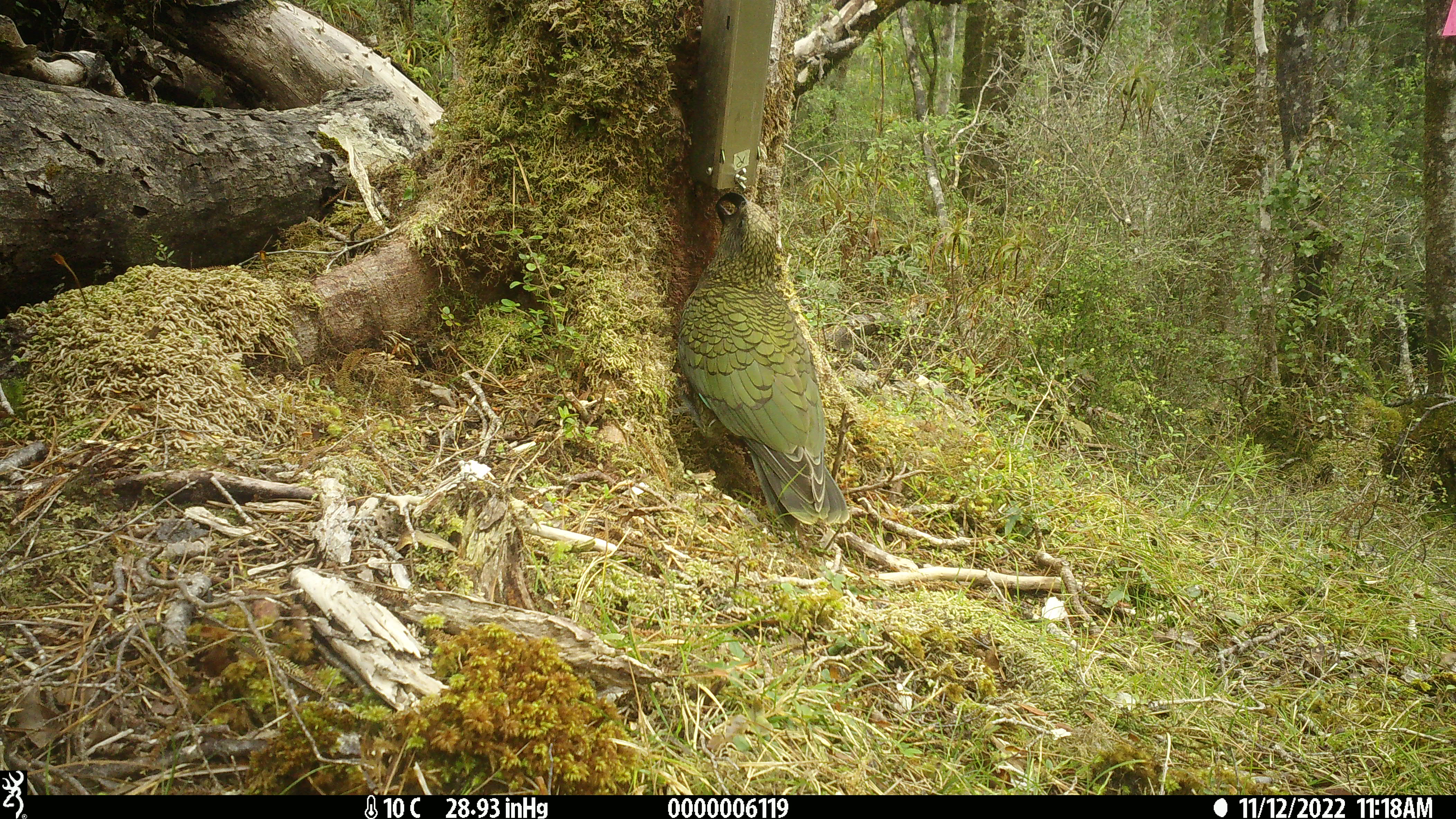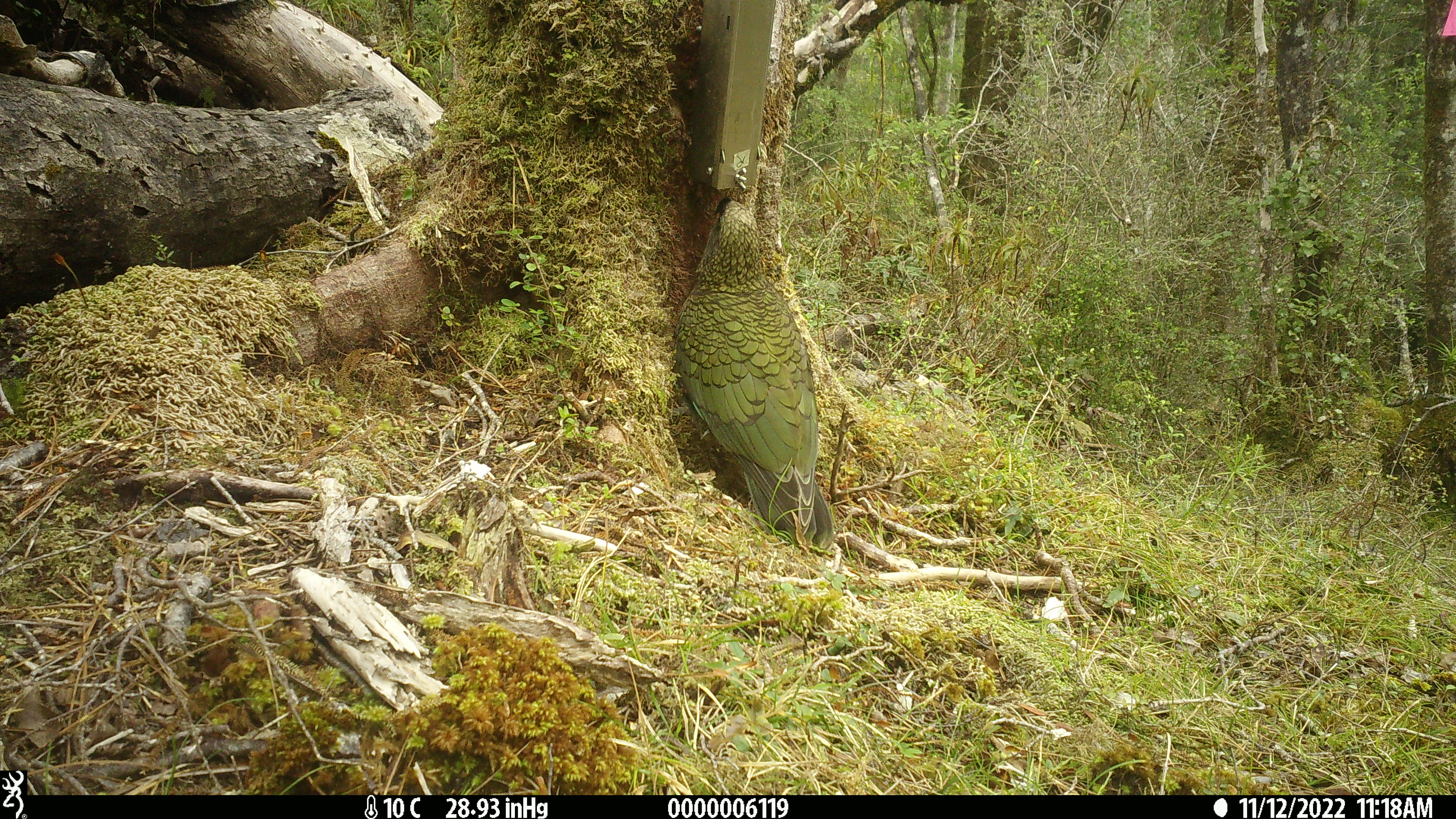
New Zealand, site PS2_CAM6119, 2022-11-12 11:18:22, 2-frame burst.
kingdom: Animalia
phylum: Chordata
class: Aves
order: Psittaciformes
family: Strigopidae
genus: Nestor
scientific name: Nestor notabilis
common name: kea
Kea (Nestor notabilis).